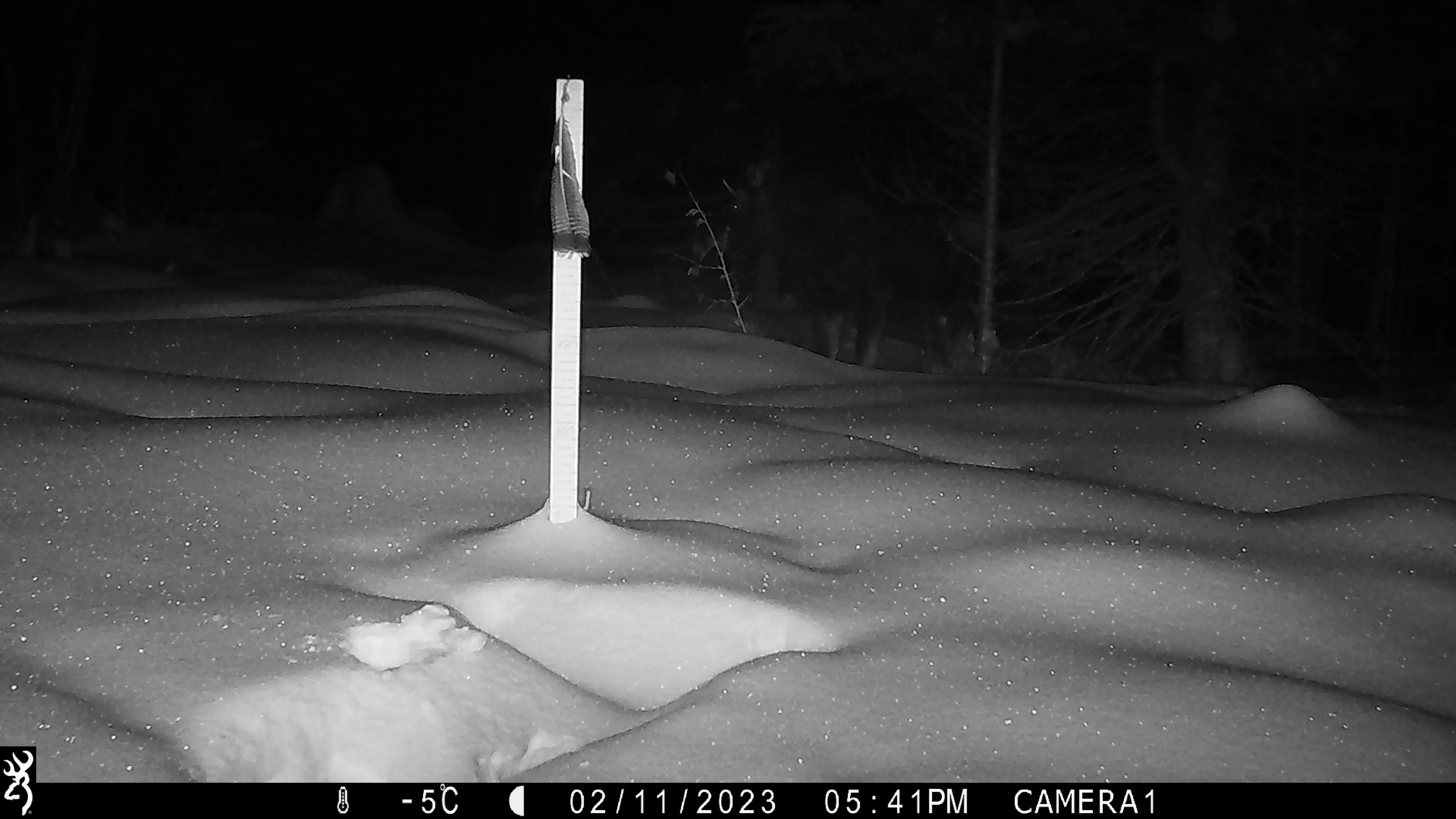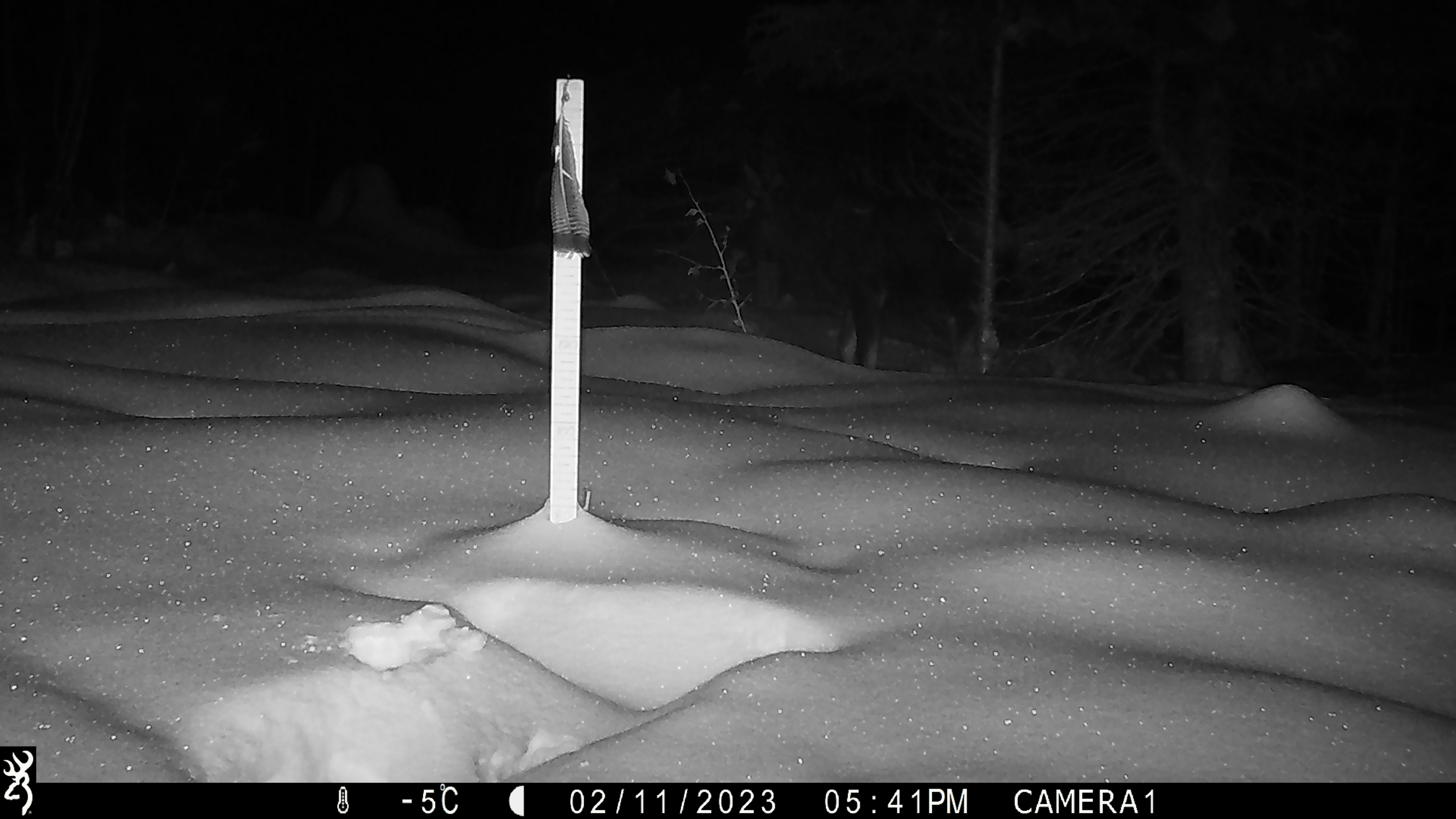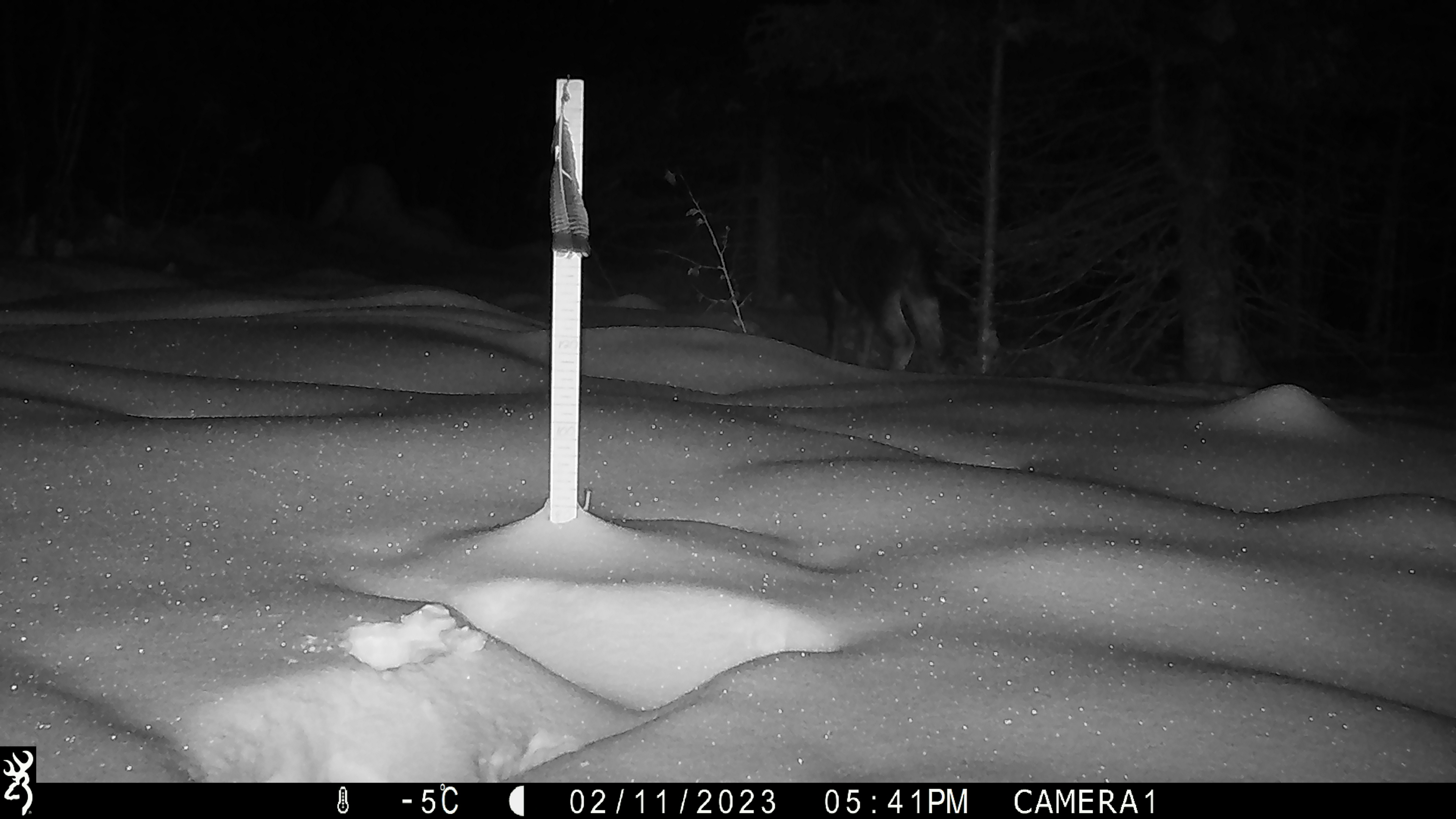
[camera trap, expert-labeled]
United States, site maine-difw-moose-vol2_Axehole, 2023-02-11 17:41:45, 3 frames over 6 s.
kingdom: Animalia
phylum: Chordata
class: Mammalia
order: Artiodactyla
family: Cervidae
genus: Alces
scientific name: Alces alces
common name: moose